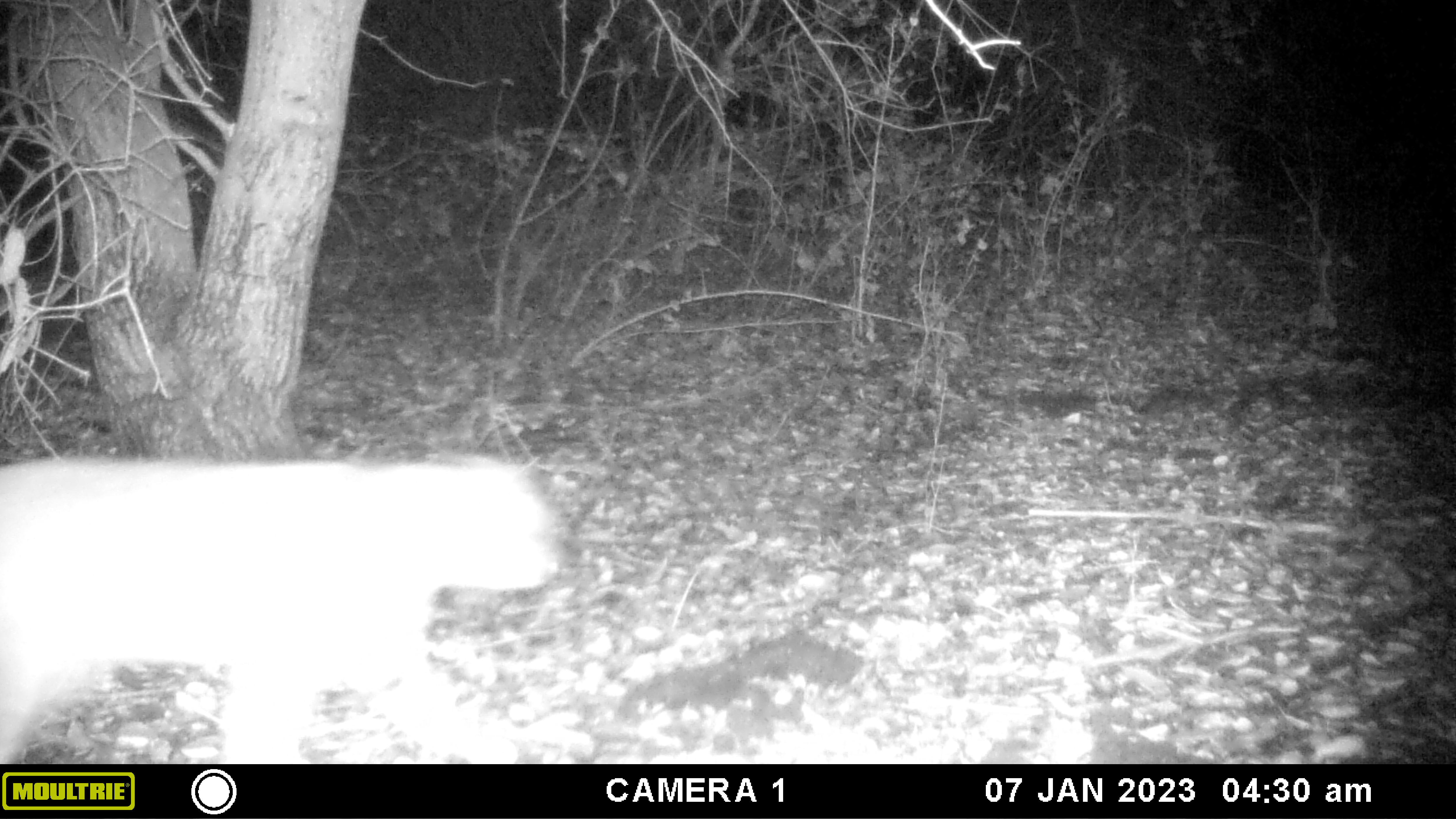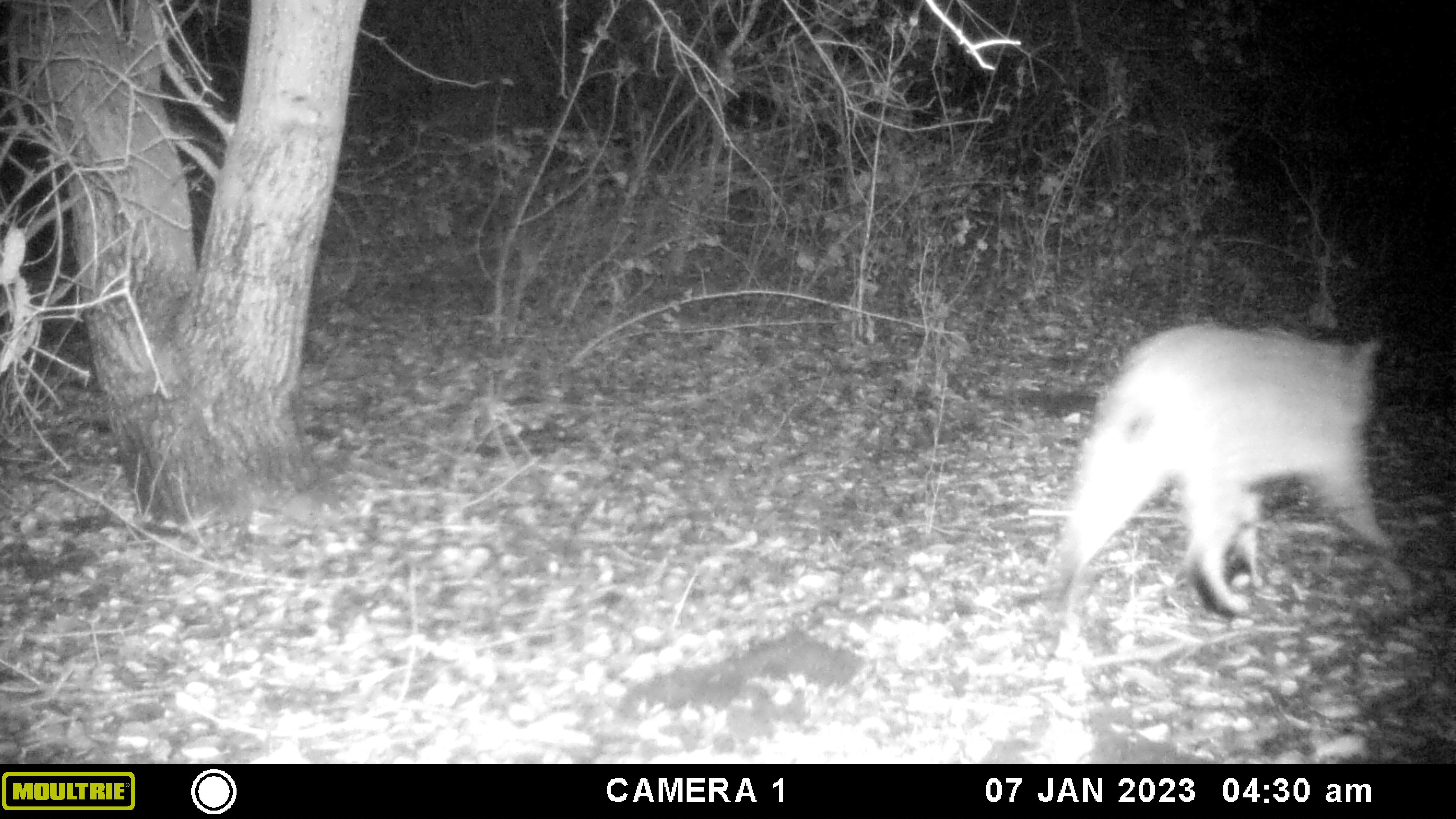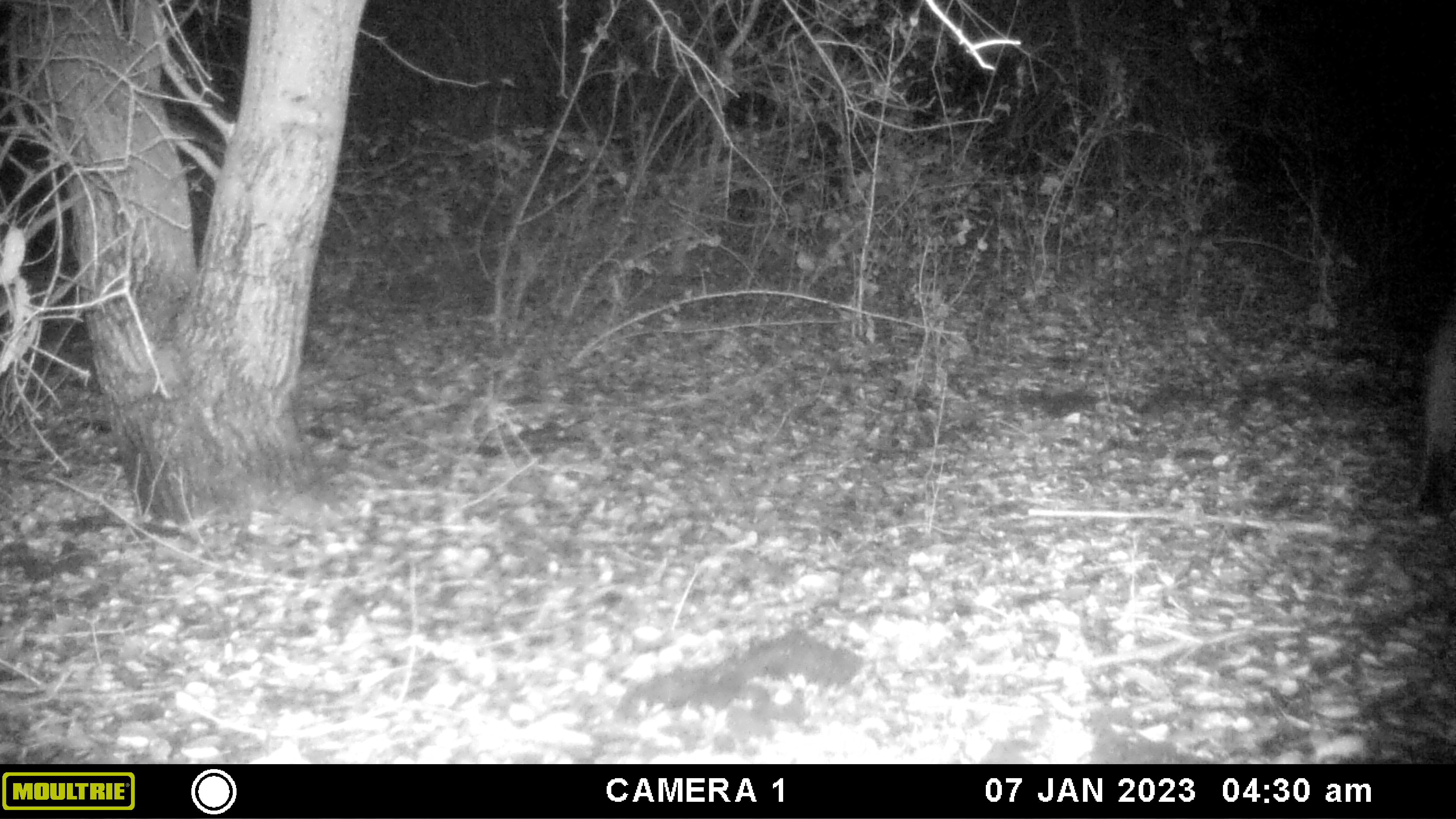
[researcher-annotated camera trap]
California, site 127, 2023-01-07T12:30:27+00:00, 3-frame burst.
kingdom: Animalia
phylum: Chordata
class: Mammalia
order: Carnivora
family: Felidae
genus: Lynx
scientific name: Lynx rufus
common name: bobcat